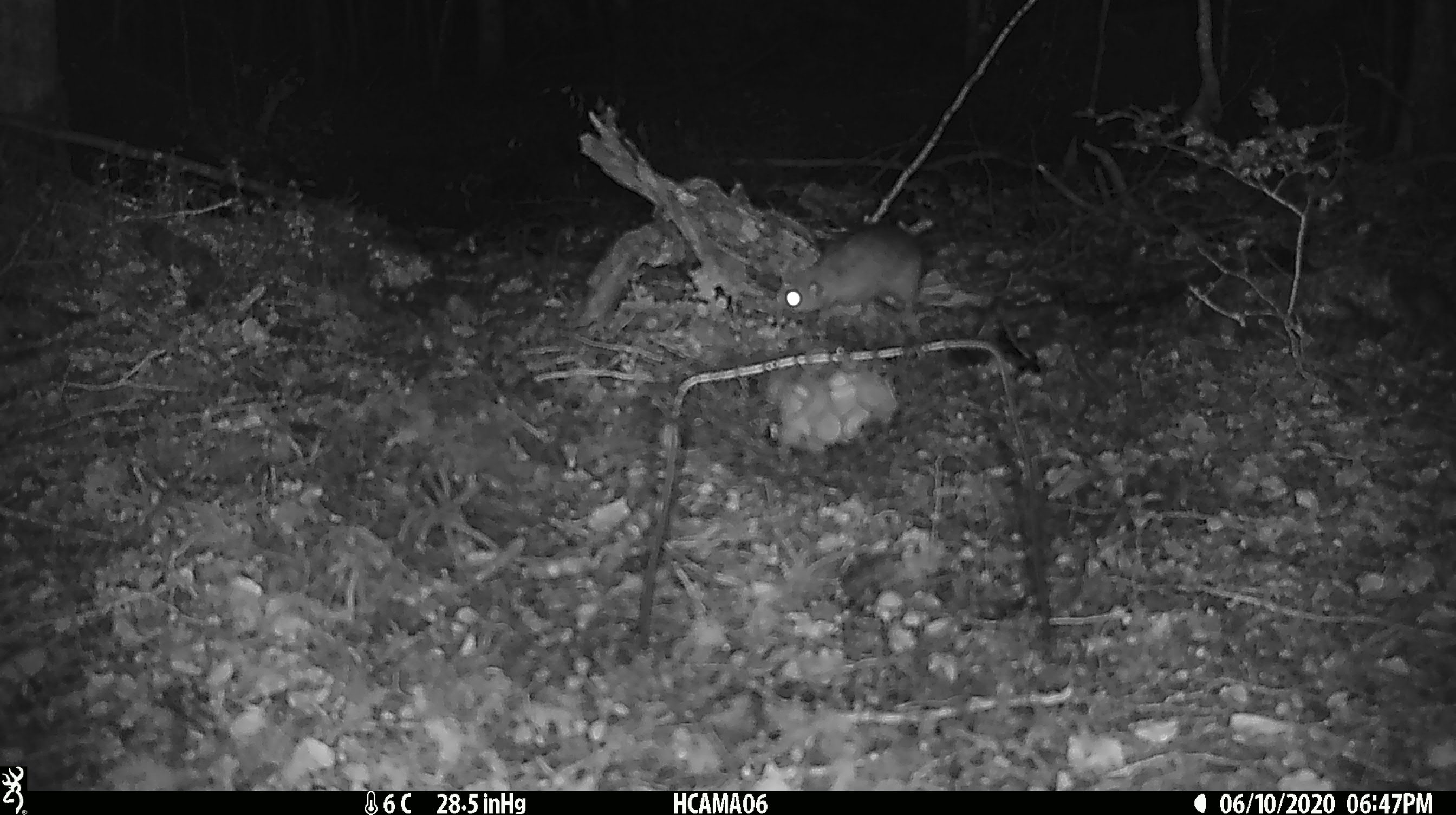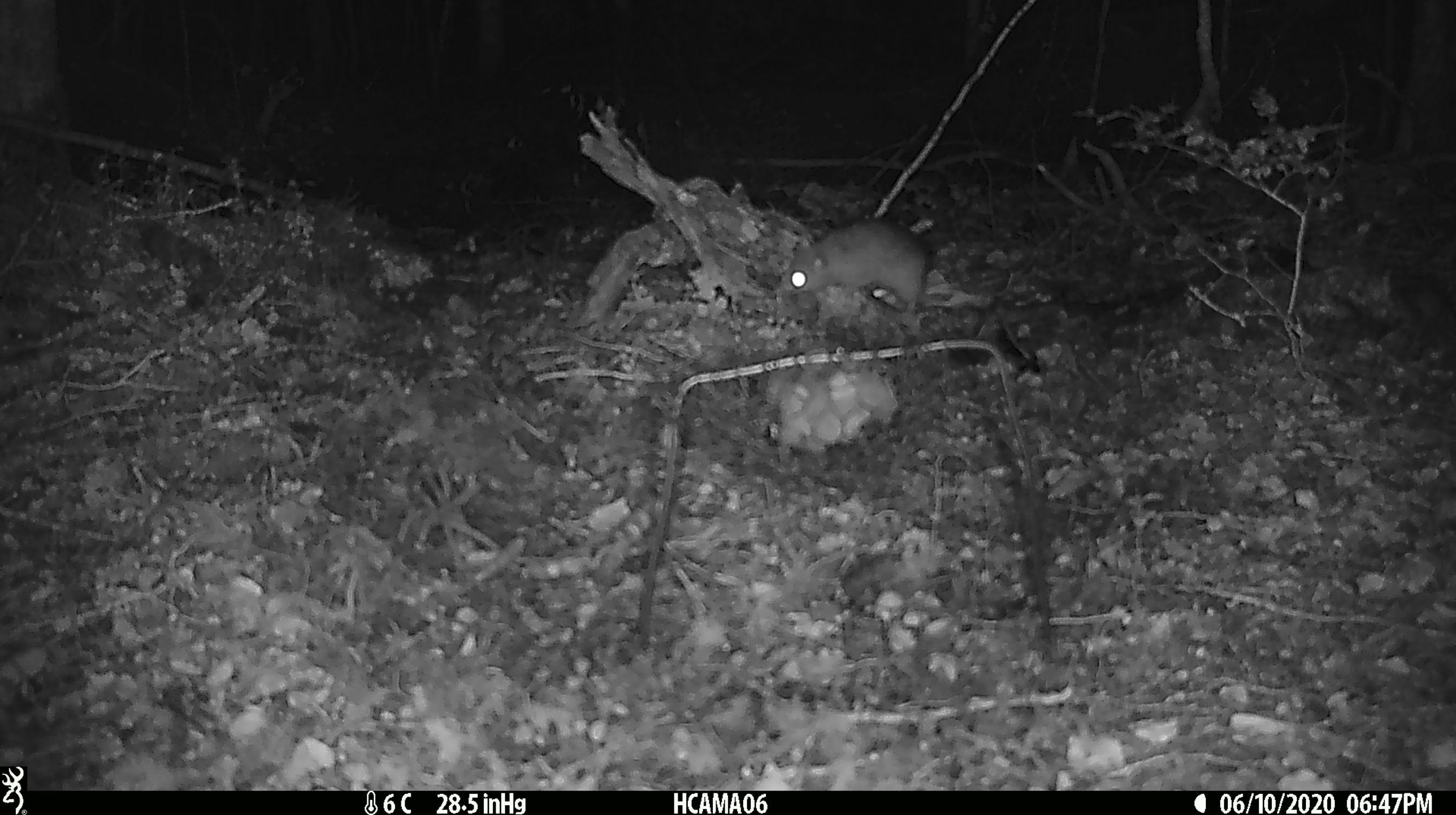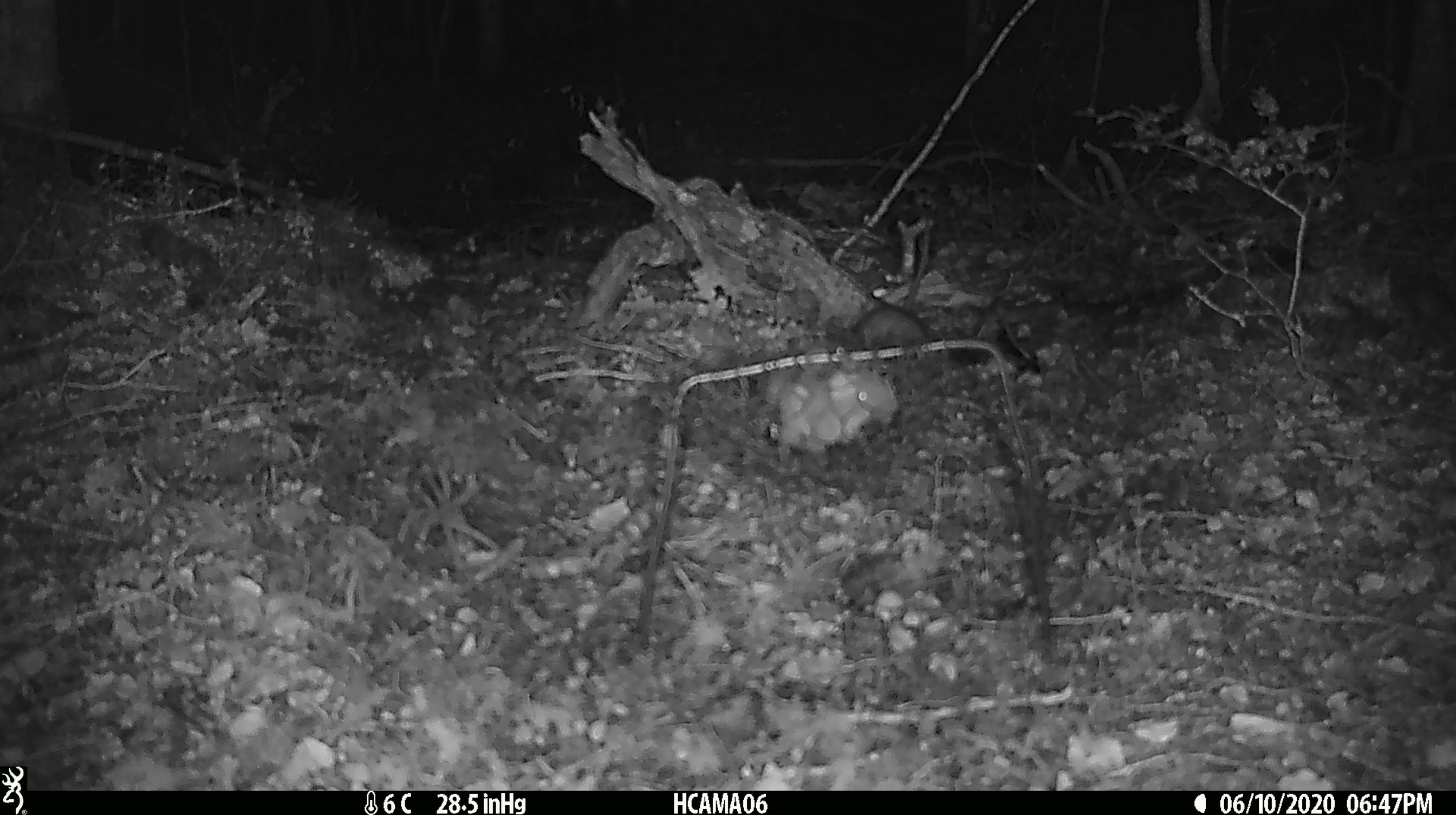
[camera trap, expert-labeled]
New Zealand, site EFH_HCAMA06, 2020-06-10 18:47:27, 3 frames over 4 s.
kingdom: Animalia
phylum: Chordata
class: Mammalia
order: Rodentia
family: Muridae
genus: Rattus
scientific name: Rattus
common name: rat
Rat (Rattus).